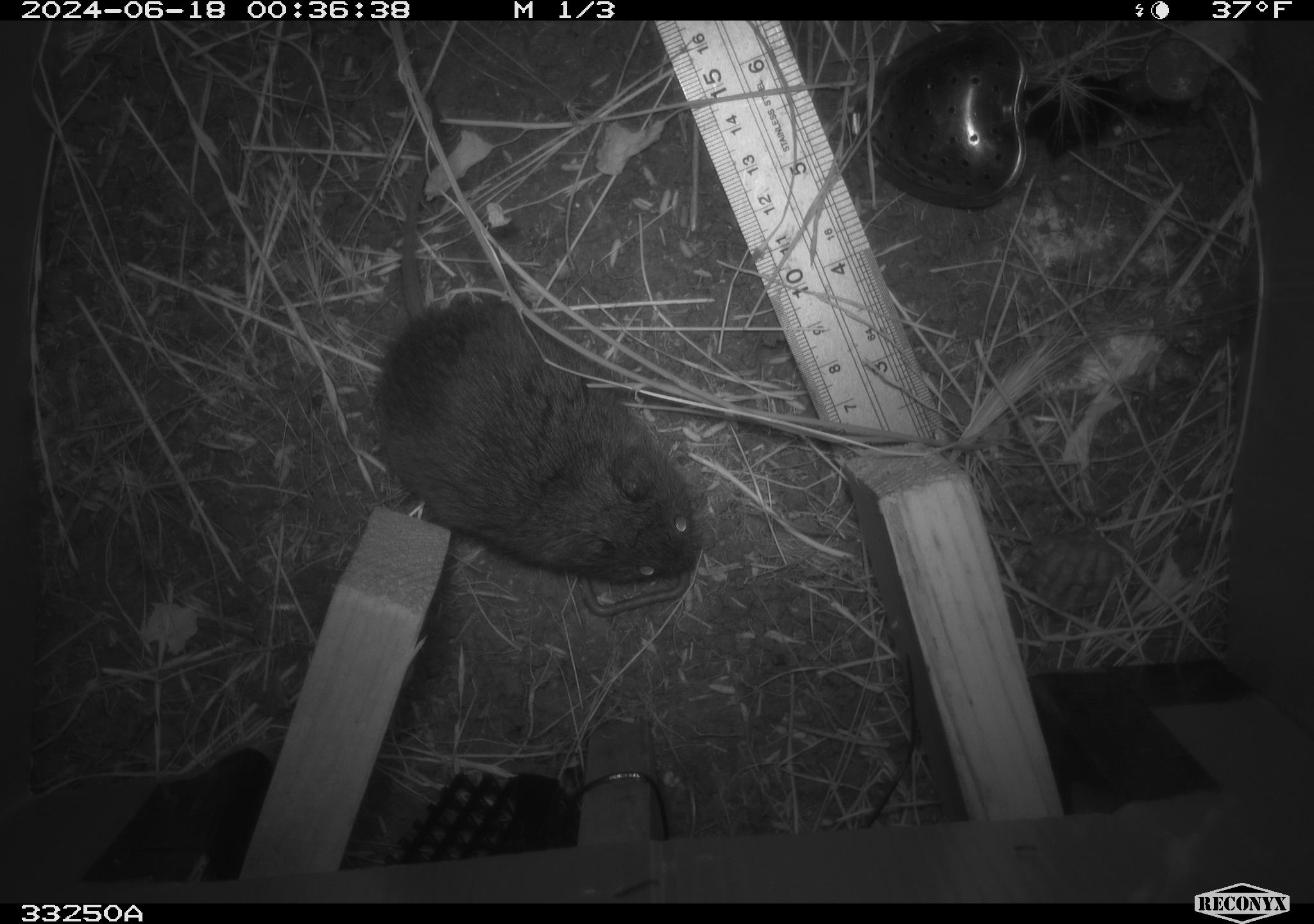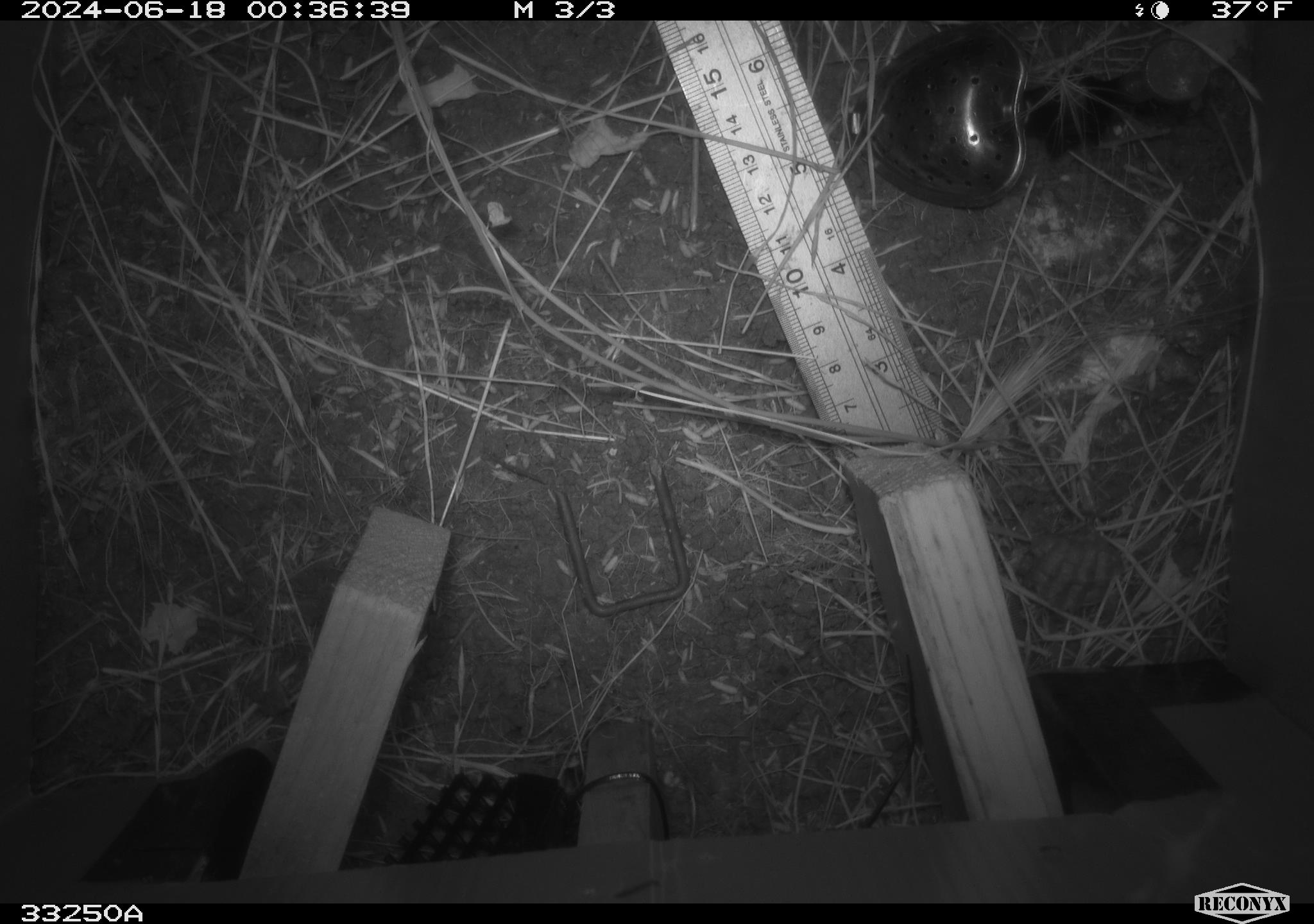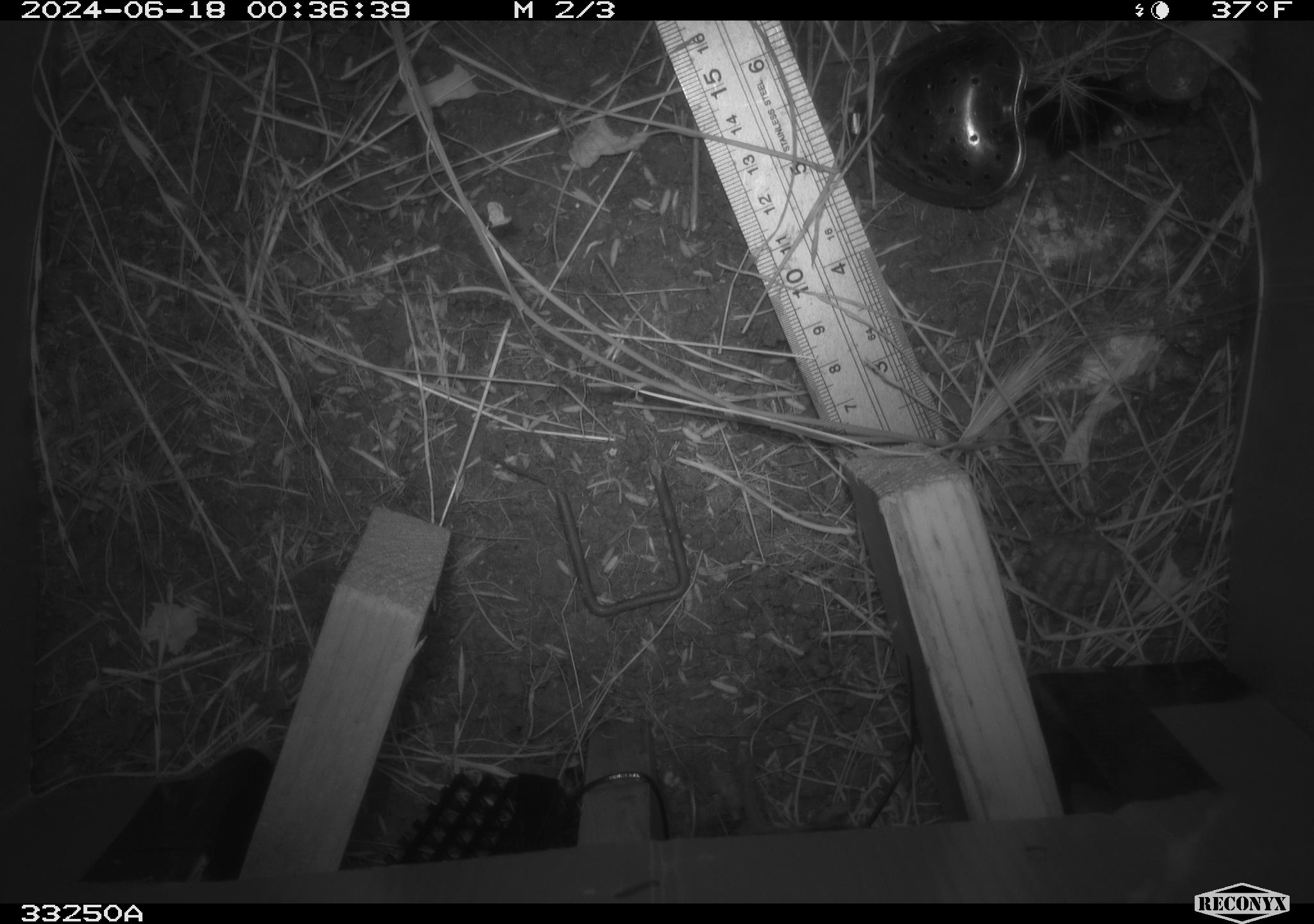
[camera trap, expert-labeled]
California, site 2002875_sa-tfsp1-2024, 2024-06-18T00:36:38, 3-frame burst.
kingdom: Animalia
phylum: Chordata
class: Mammalia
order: Rodentia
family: Cricetidae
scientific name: Arvicolinae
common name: voles, lemmings, and muskrats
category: arvicolinae subfamily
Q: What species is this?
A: Arvicolinae subfamily (voles, lemmings, and muskrats) (Arvicolinae).